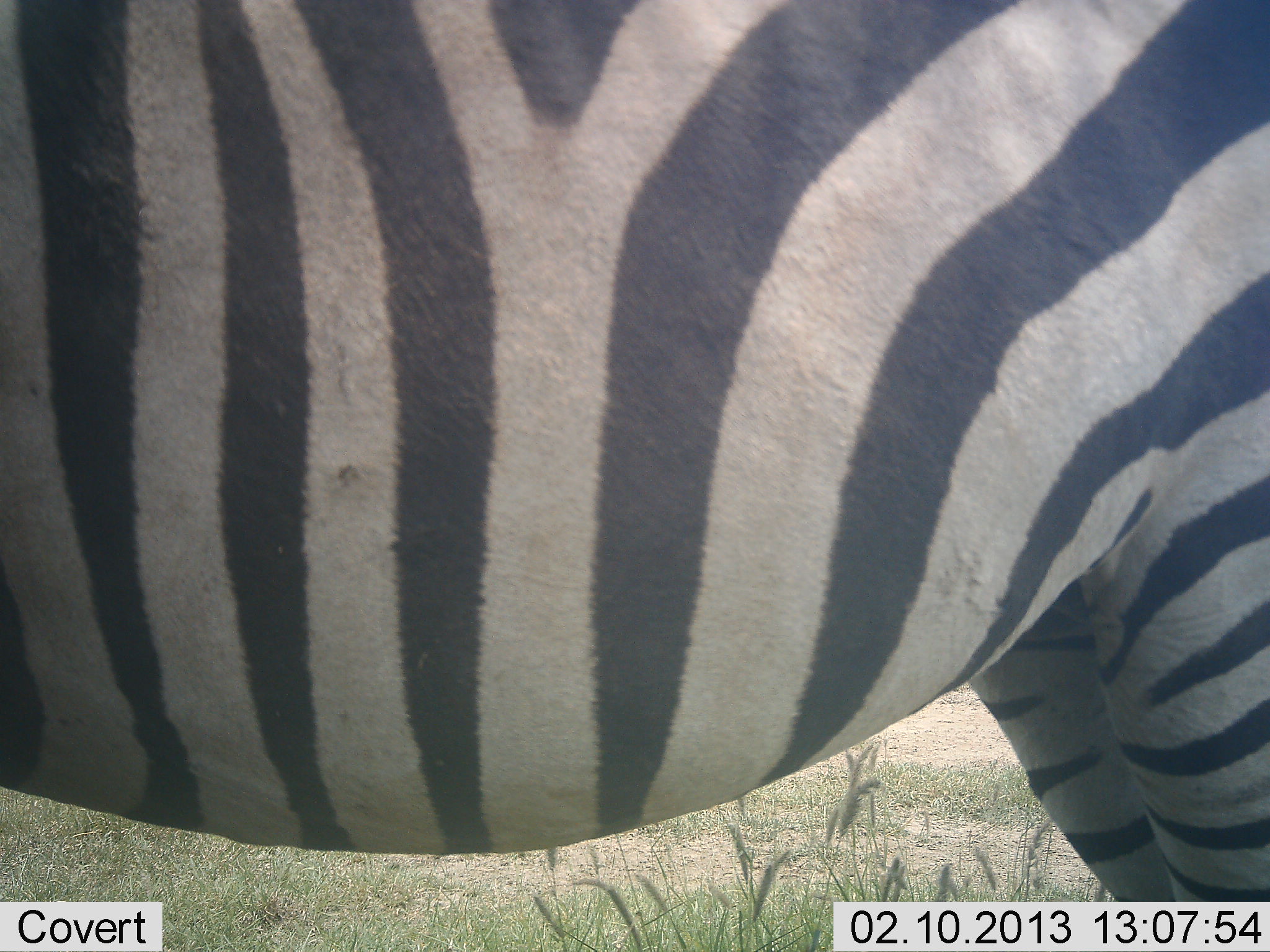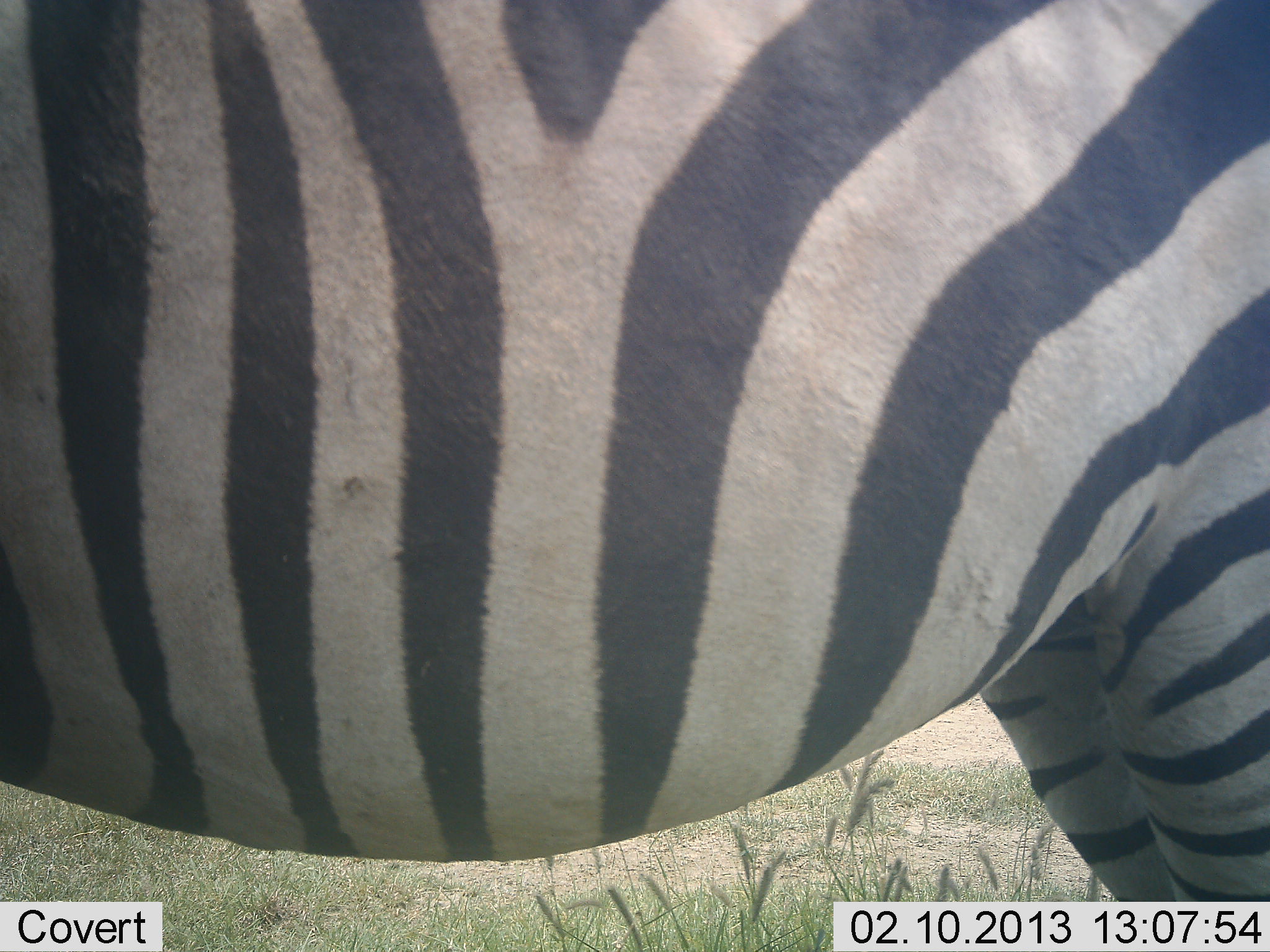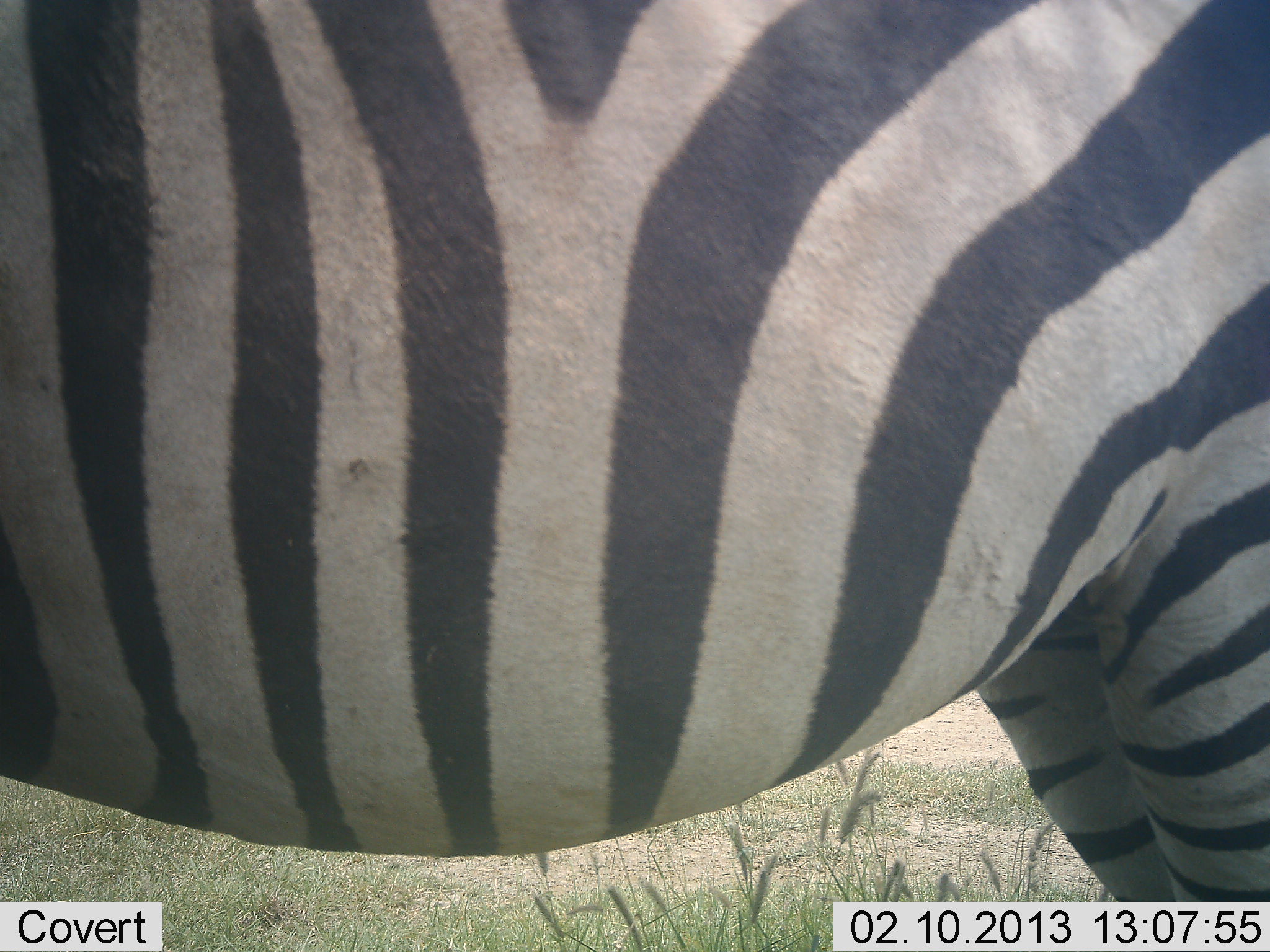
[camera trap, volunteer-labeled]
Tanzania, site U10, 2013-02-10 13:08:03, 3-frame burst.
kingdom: Animalia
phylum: Chordata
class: Mammalia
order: Perissodactyla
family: Equidae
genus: Equus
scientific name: Equus quagga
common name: plains zebra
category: zebra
Zebra (plains zebra) (Equus quagga), count 1. Behavior (volunteer vote fractions): standing 97%, resting 0%, moving 0%, interacting 0%. Young present (vote fraction): 0%. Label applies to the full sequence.